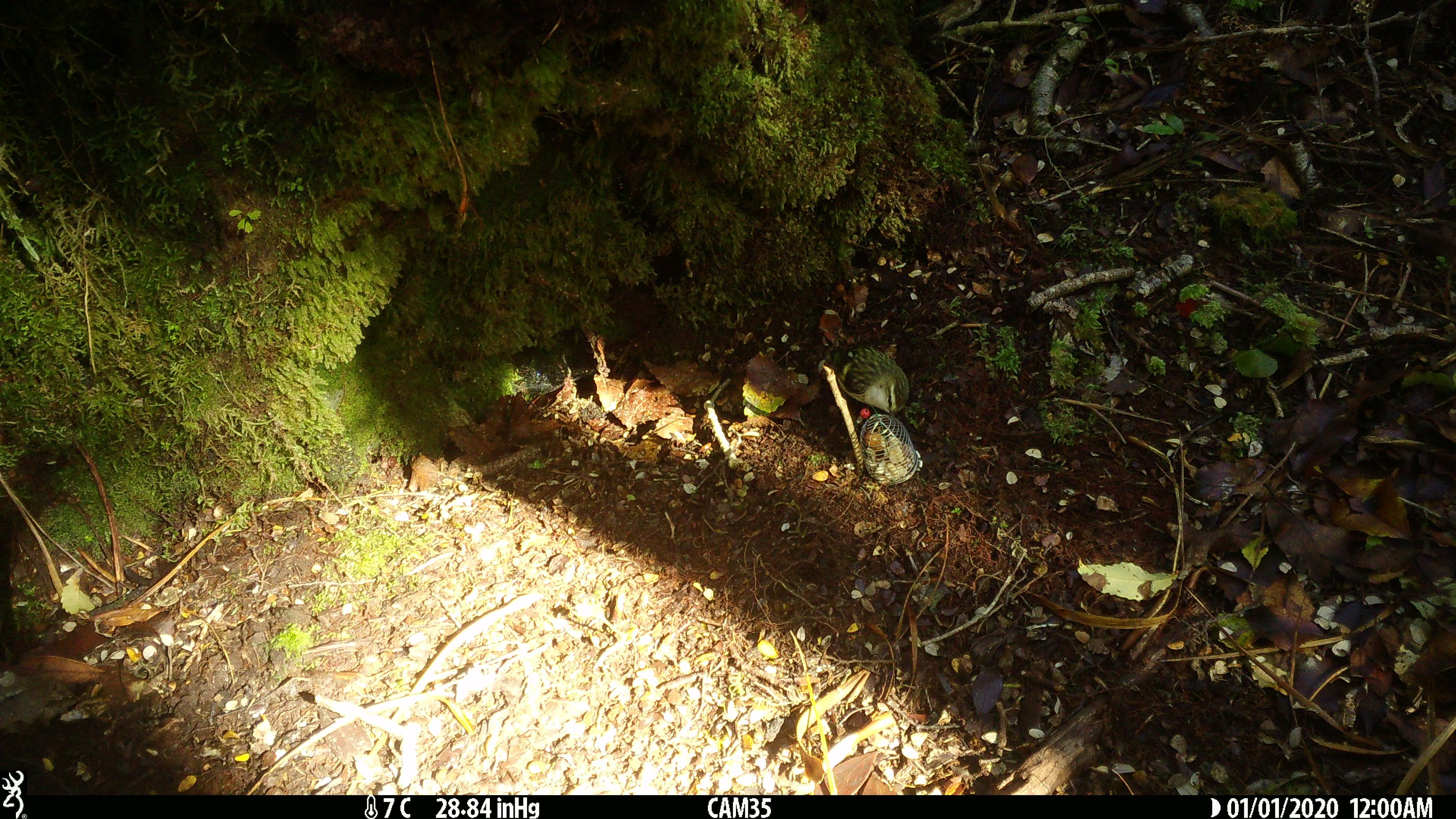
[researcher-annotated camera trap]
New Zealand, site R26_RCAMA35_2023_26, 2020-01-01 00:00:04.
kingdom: Animalia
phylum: Chordata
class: Aves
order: Passeriformes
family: Acanthisittidae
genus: Acanthisitta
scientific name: Acanthisitta chloris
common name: rifleman